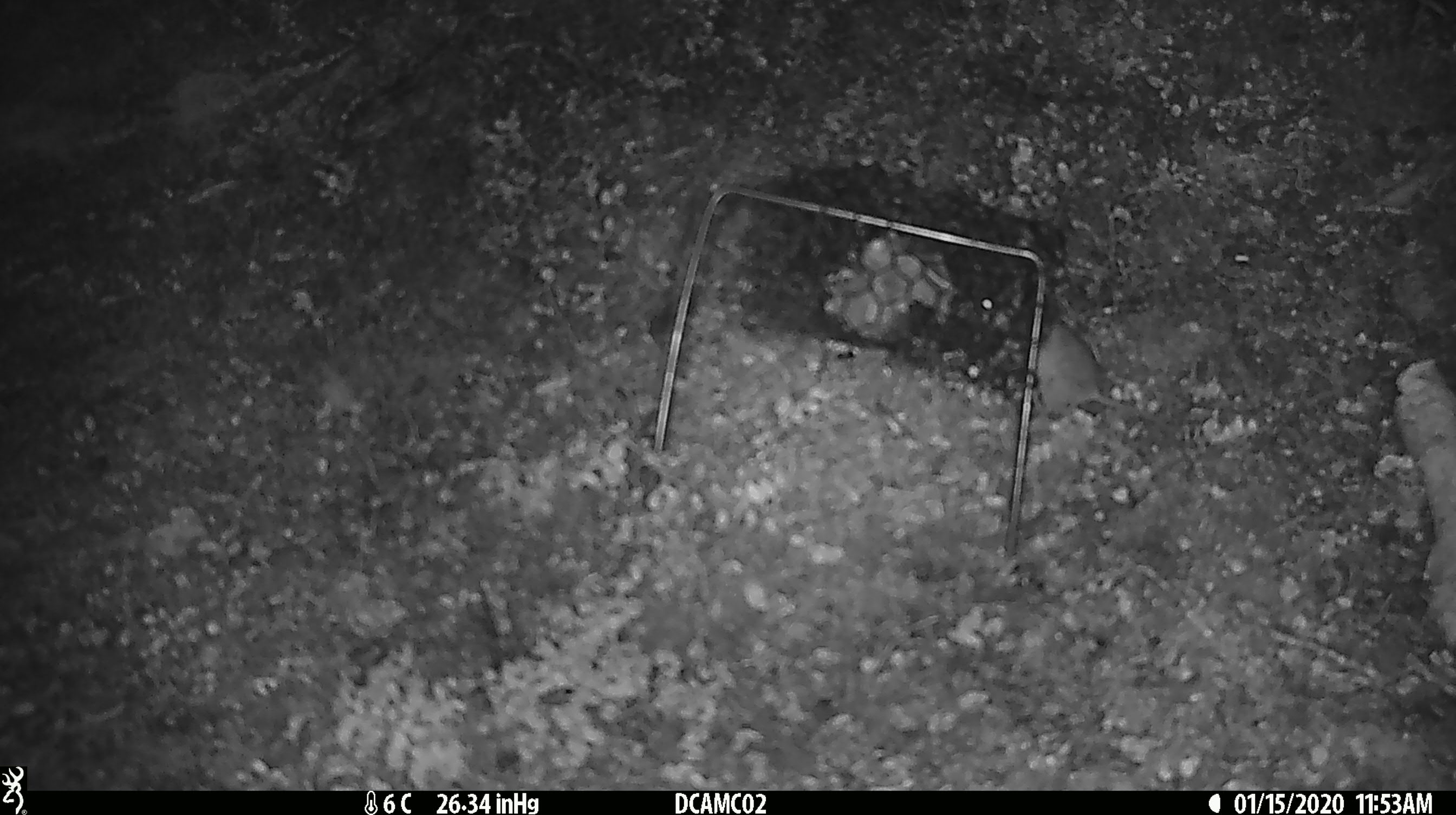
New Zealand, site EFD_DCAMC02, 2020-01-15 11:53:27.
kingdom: Animalia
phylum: Chordata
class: Mammalia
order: Rodentia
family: Muridae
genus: Mus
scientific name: Mus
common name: mouse